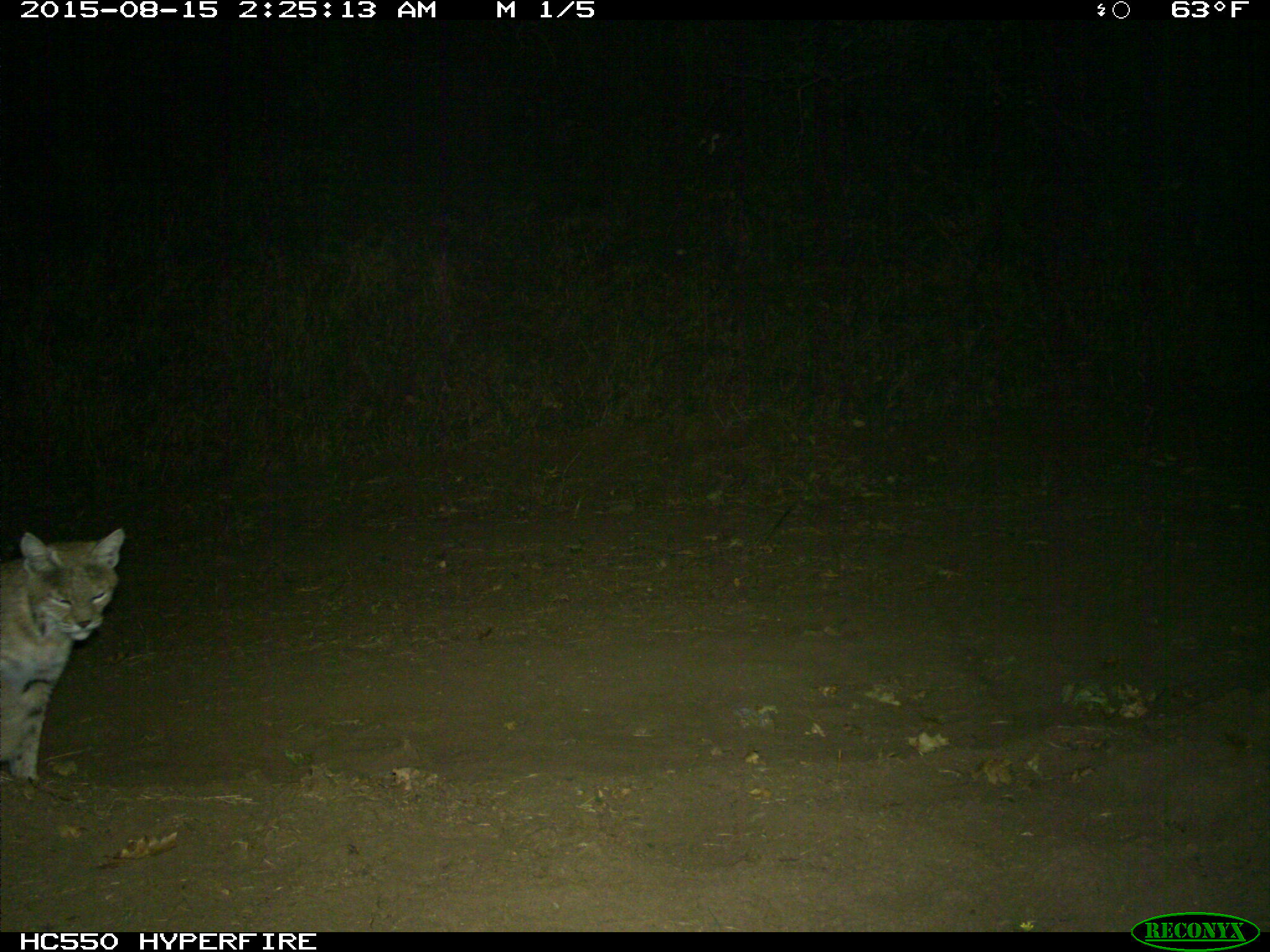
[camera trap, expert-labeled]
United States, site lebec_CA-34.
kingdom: Animalia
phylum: Chordata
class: Mammalia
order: Carnivora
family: Felidae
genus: Lynx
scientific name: Lynx rufus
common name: bobcat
Lynx rufus (bobcat).